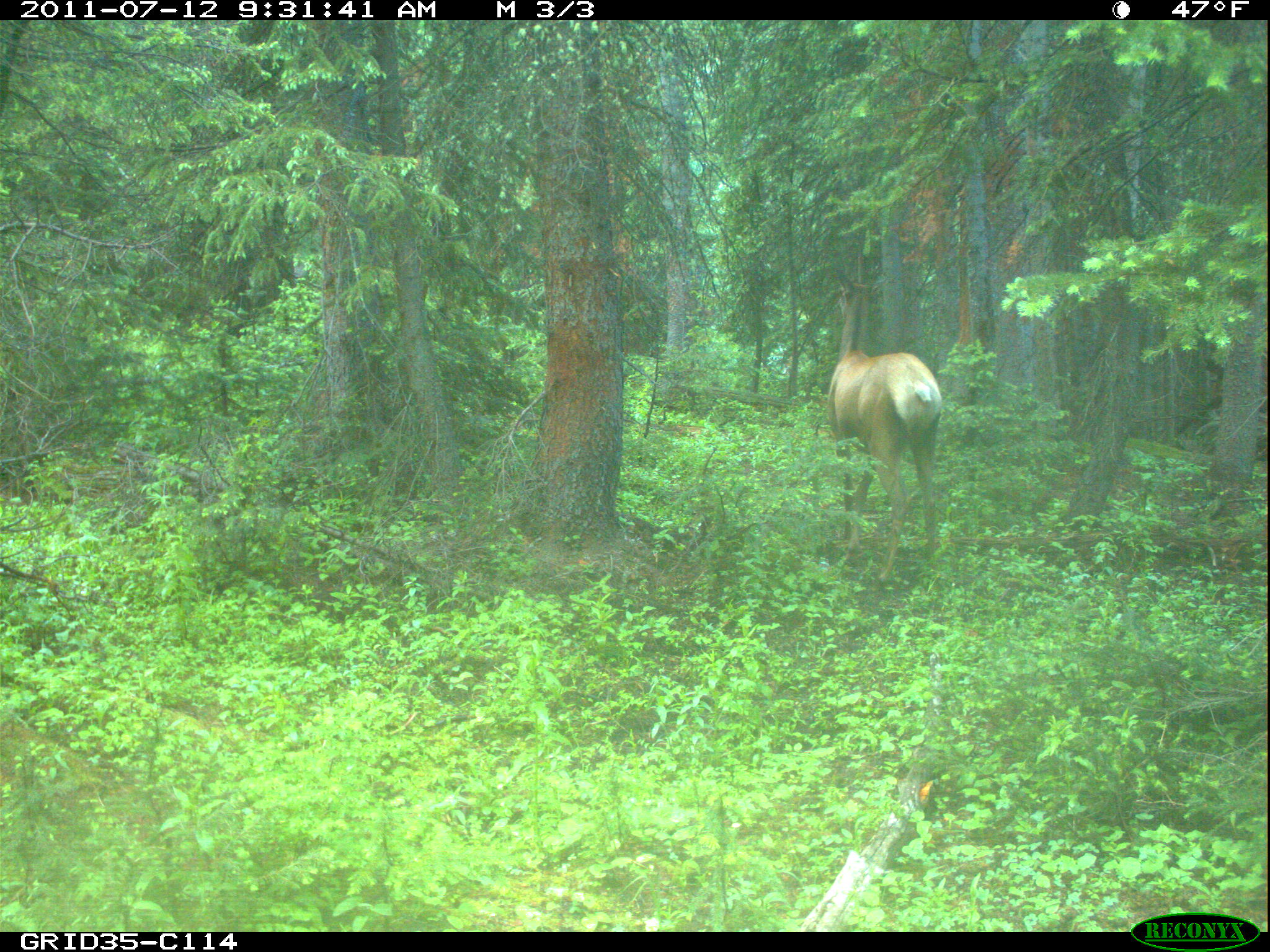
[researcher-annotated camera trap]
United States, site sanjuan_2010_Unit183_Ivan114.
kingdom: Animalia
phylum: Chordata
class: Mammalia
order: Artiodactyla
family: Cervidae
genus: Cervus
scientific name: Cervus elaphus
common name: red deer